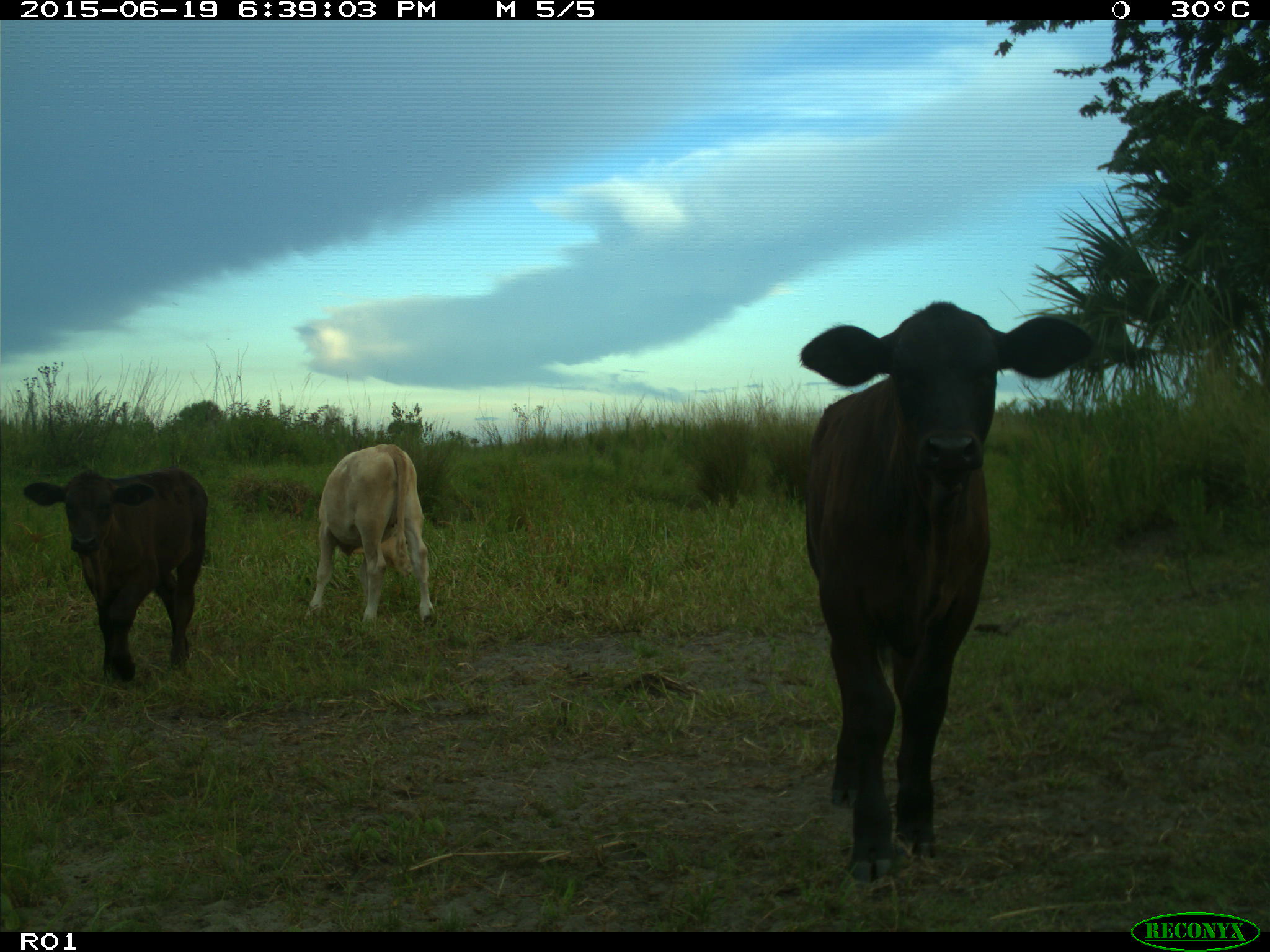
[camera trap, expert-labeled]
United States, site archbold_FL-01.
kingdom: Animalia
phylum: Chordata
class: Mammalia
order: Artiodactyla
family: Bovidae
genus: Bos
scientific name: Bos taurus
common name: domestic cow